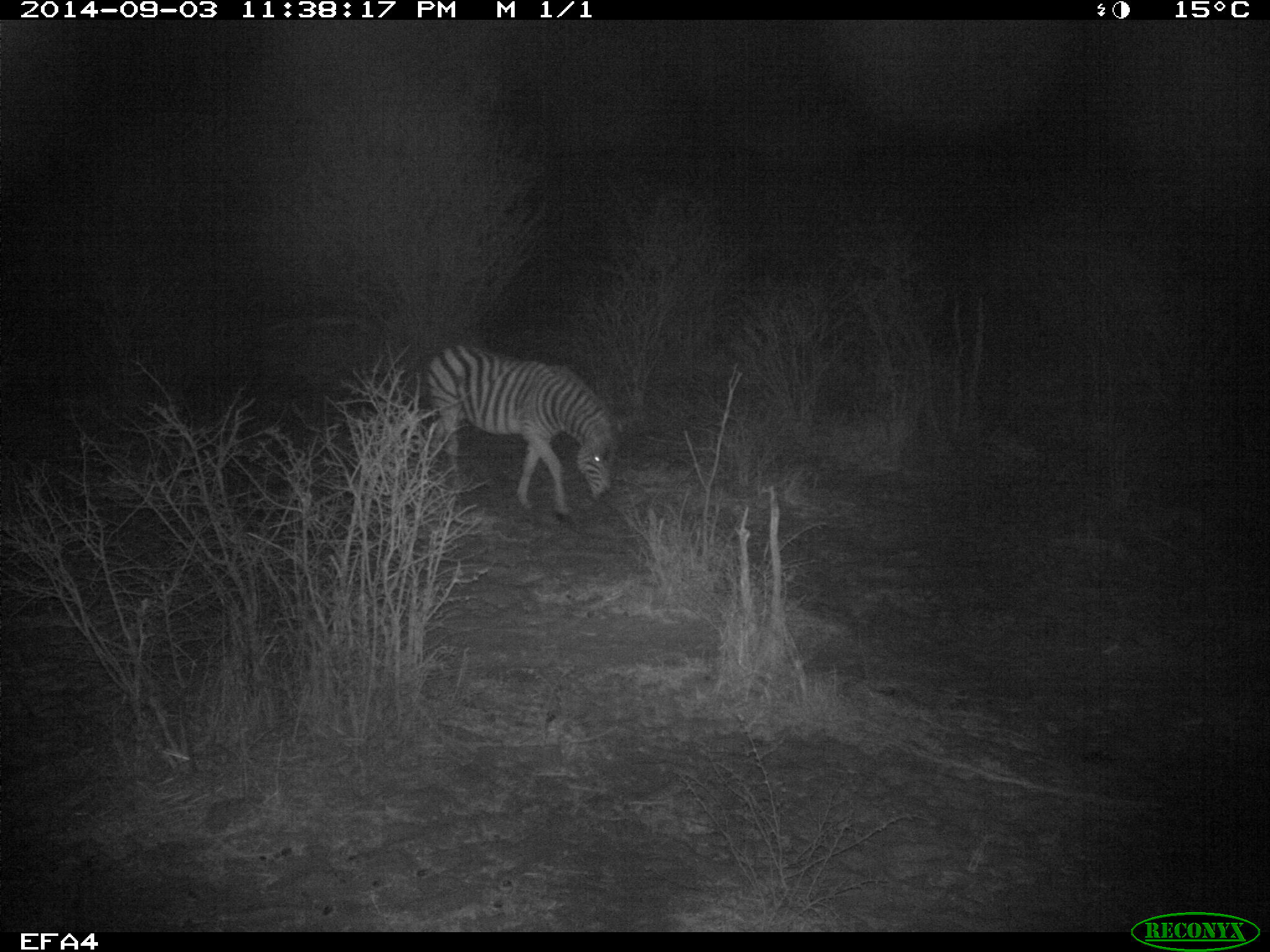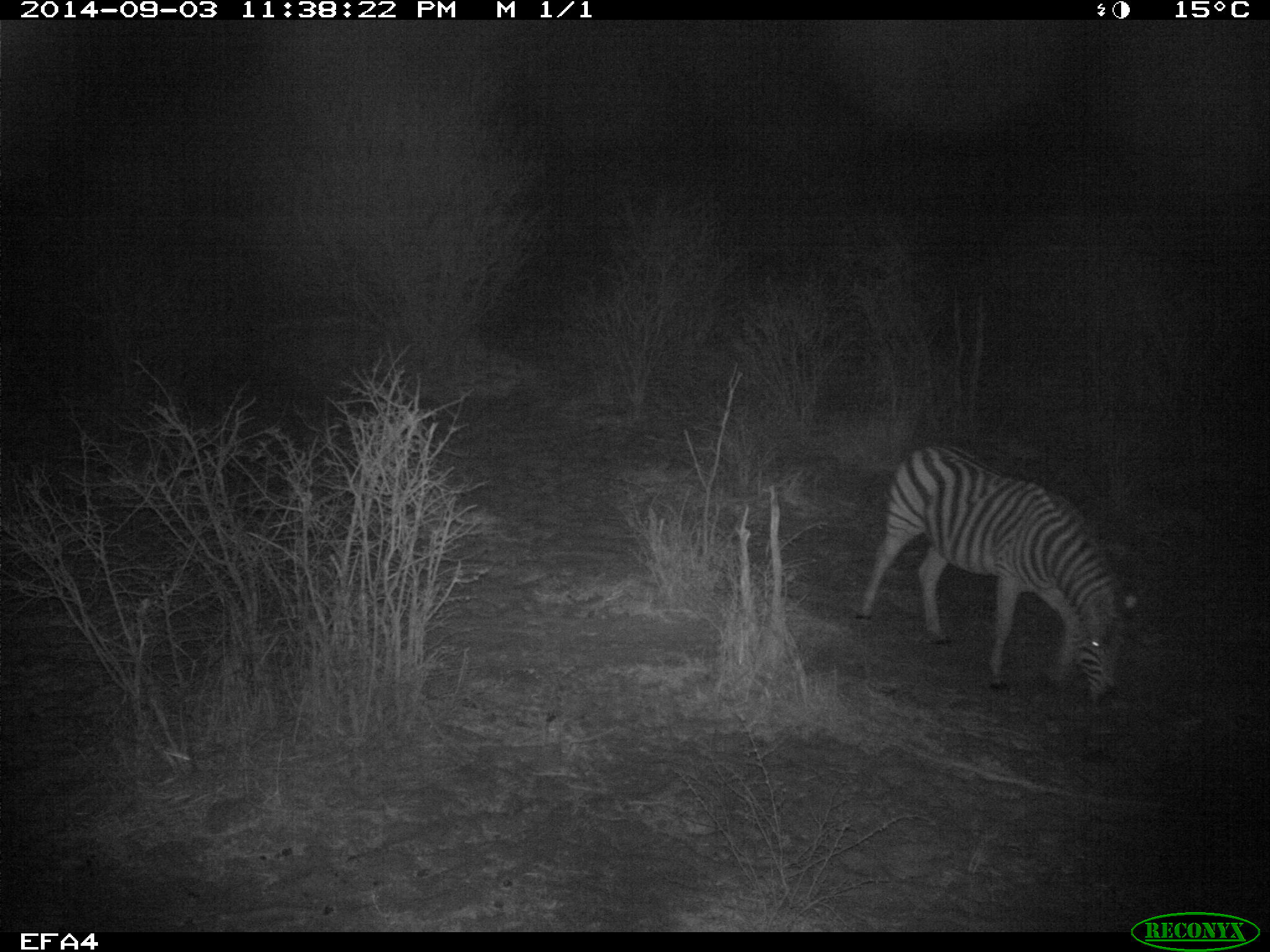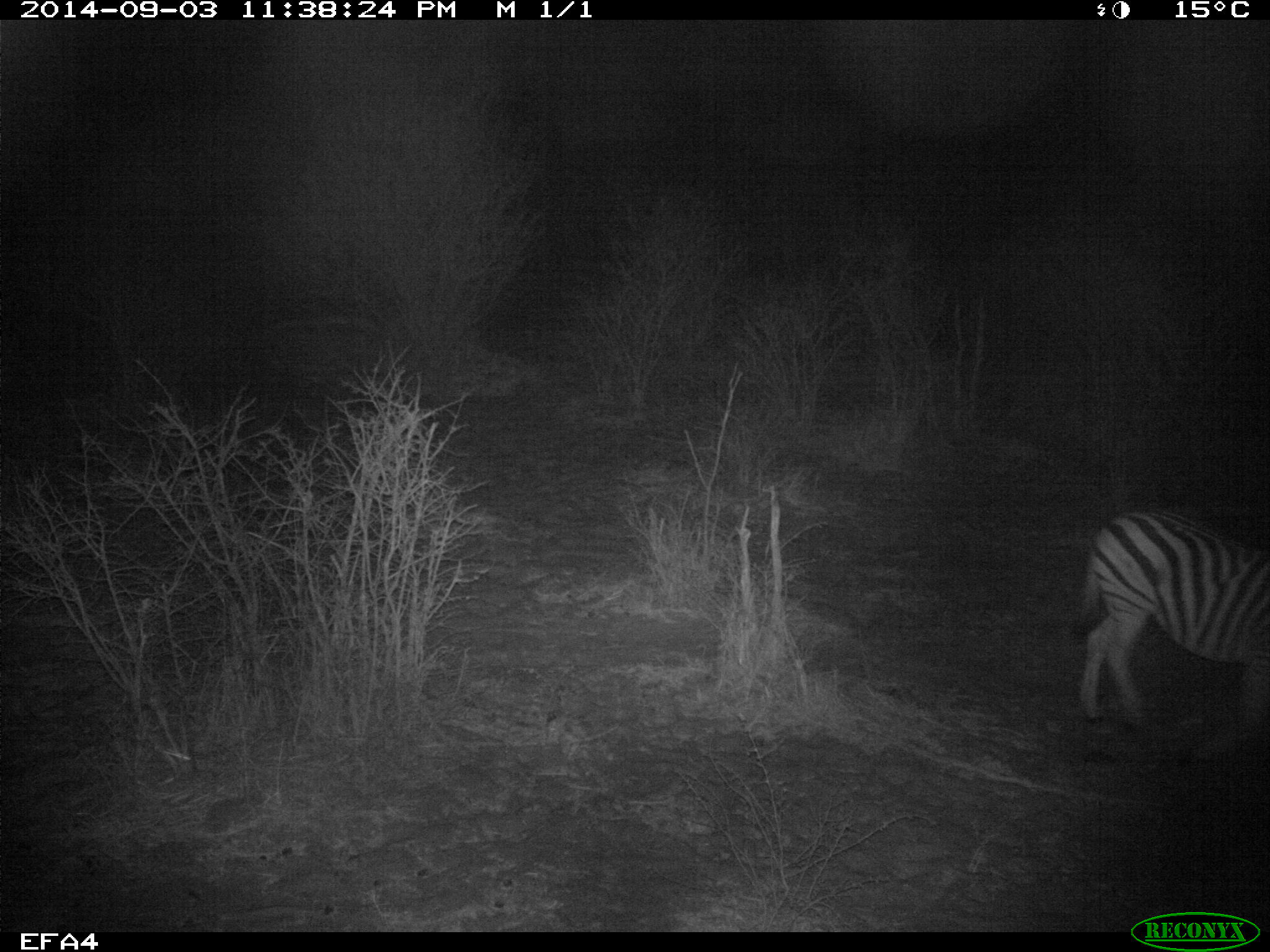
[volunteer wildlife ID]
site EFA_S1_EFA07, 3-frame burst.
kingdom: Animalia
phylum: Chordata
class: Mammalia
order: Perissodactyla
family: Equidae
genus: Equus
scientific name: Equus quagga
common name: plains zebra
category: zebraplains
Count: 1.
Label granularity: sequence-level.